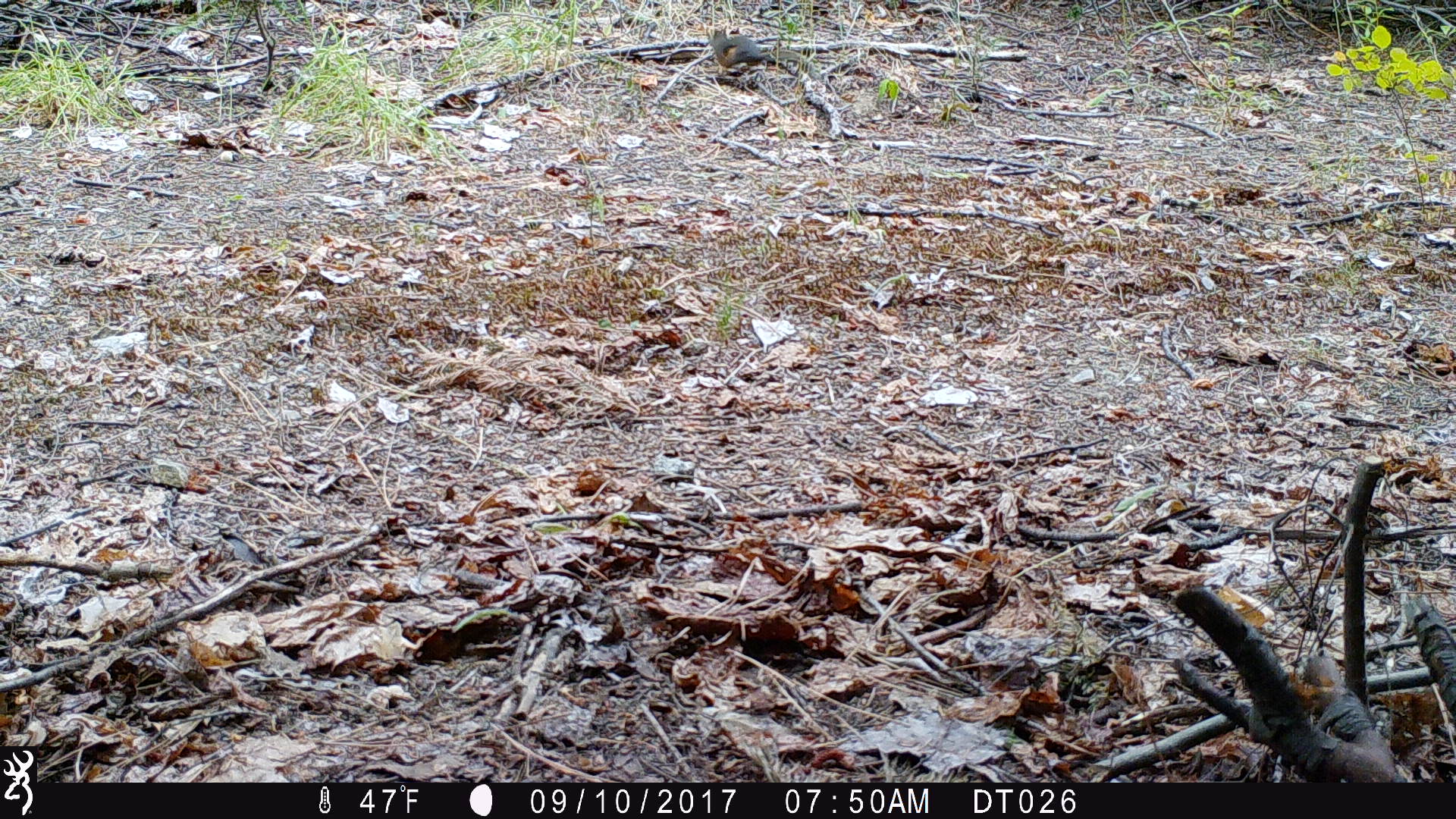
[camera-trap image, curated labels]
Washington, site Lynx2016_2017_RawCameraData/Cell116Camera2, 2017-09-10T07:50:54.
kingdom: Animalia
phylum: Chordata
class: Mammalia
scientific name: Mammalia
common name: small mammal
Small mammal (Mammalia). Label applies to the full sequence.